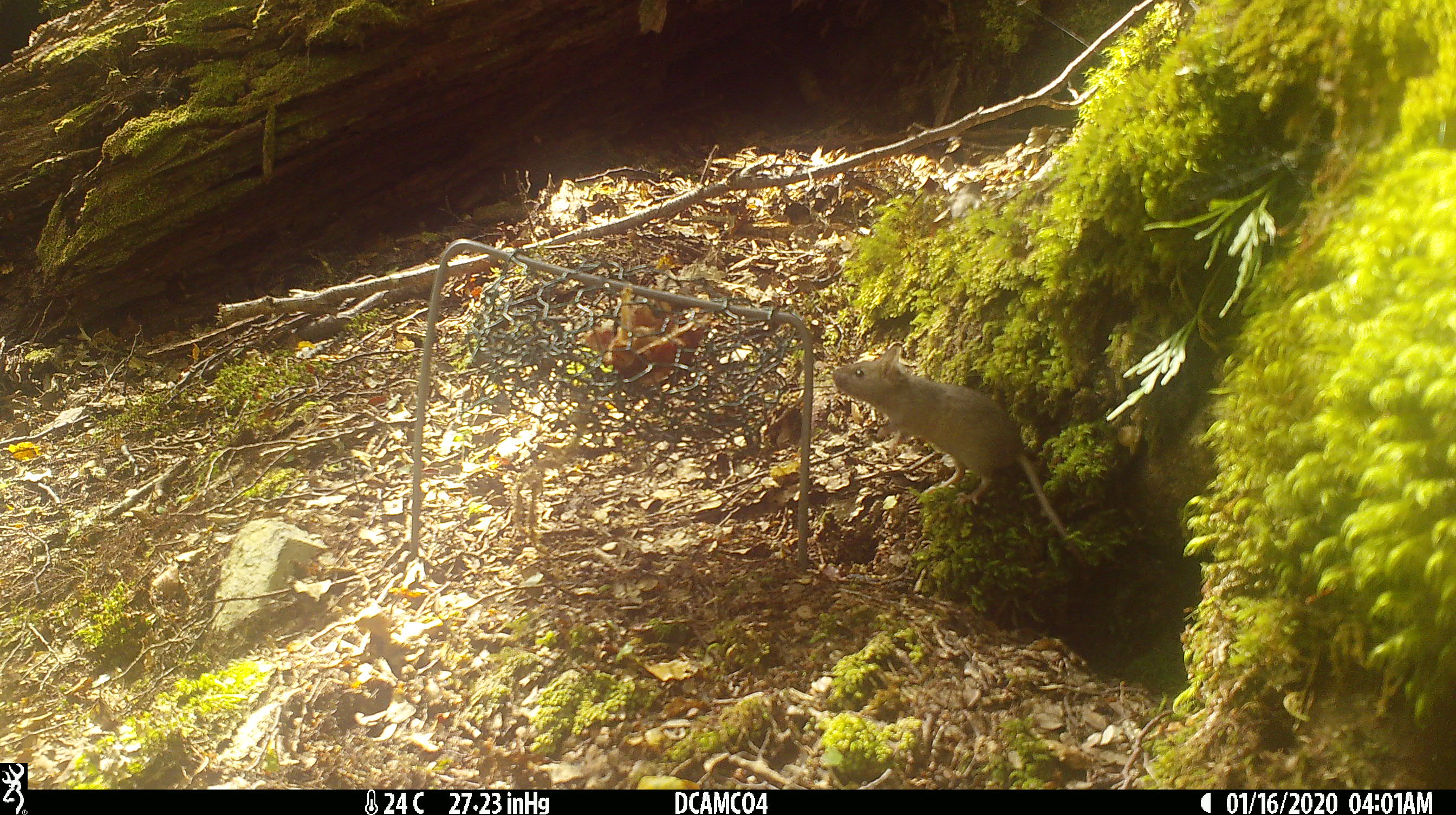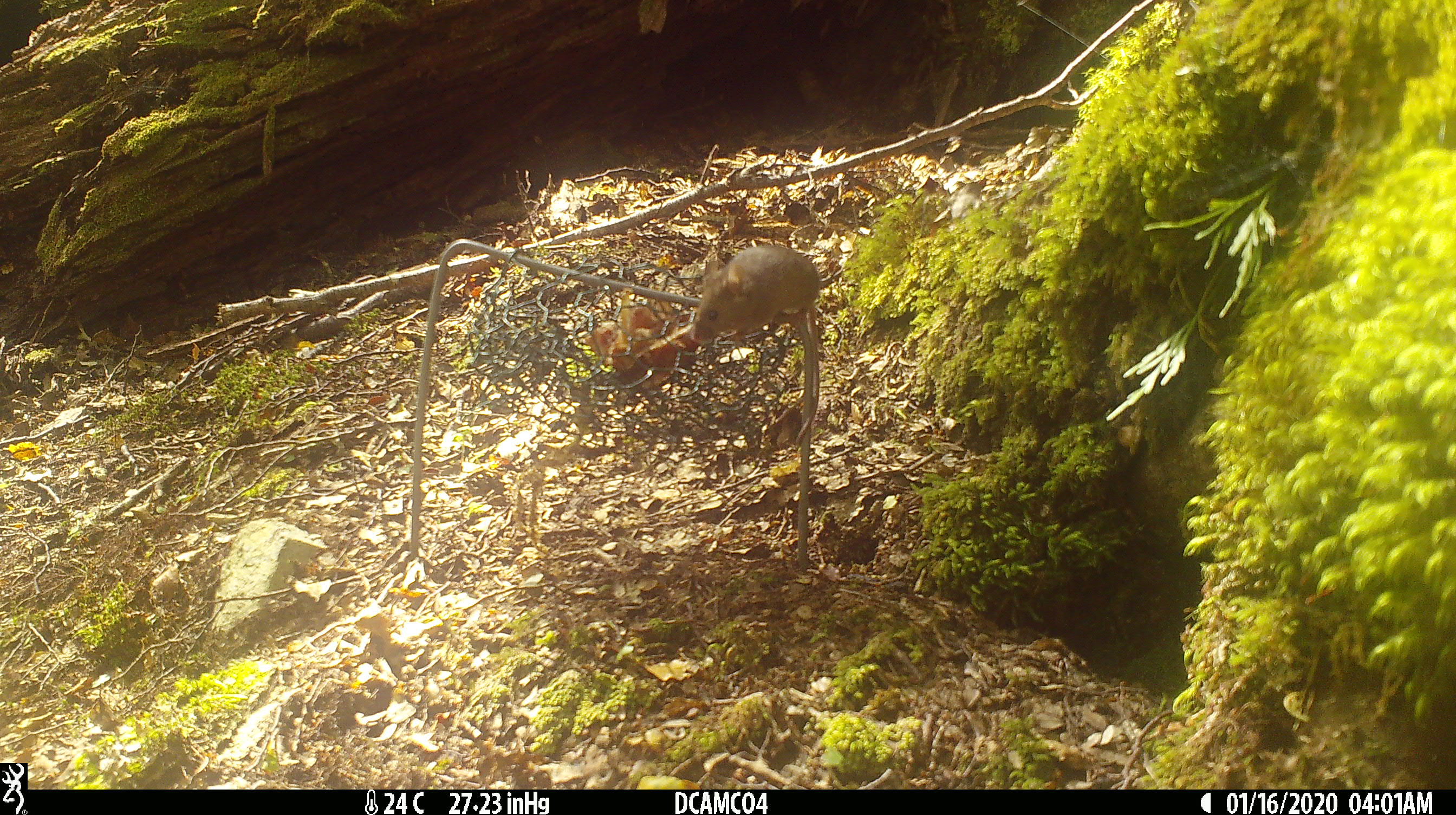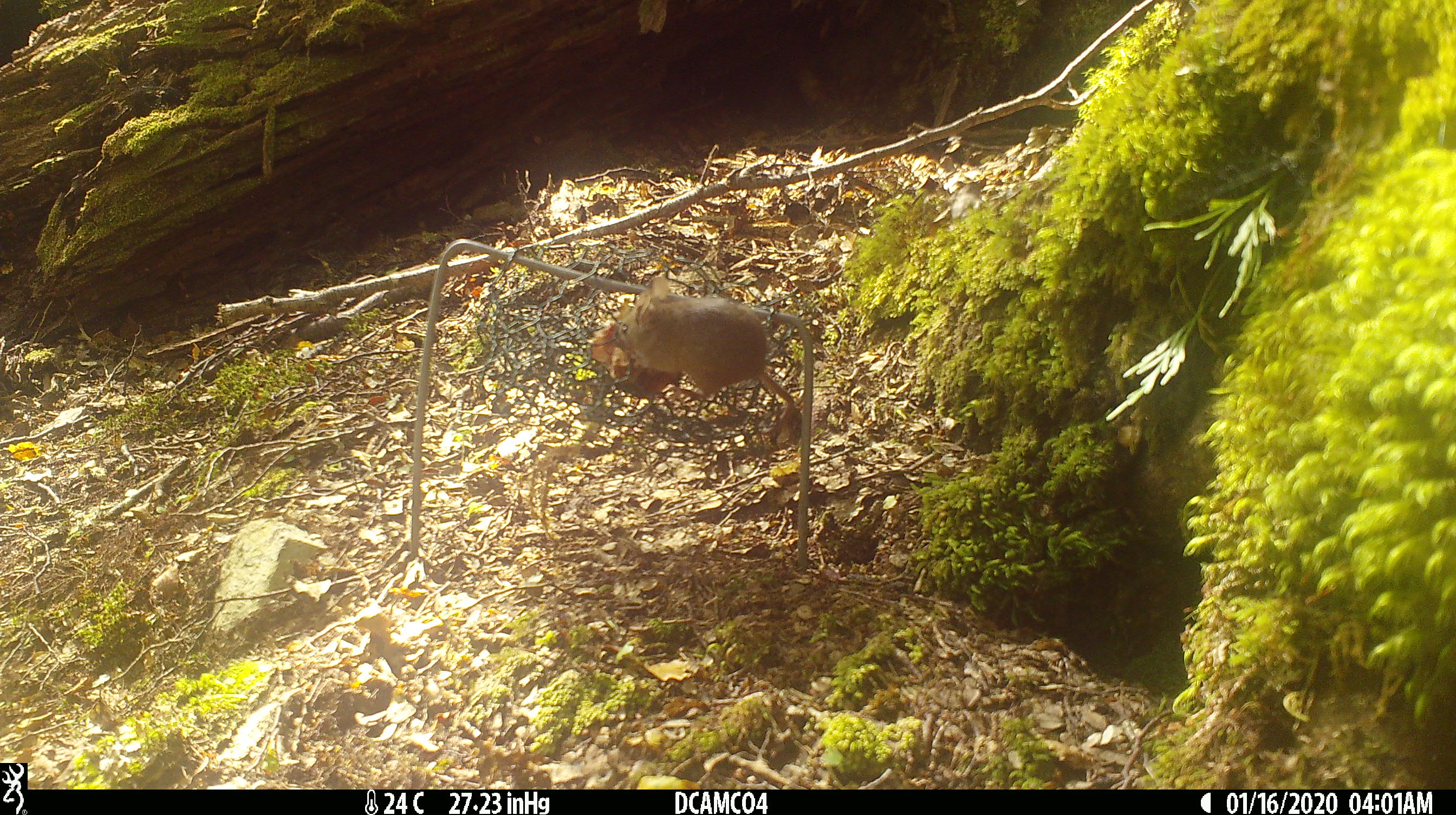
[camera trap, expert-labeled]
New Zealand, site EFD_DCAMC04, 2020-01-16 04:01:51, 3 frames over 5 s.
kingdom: Animalia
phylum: Chordata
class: Mammalia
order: Rodentia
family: Muridae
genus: Mus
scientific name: Mus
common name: mouse